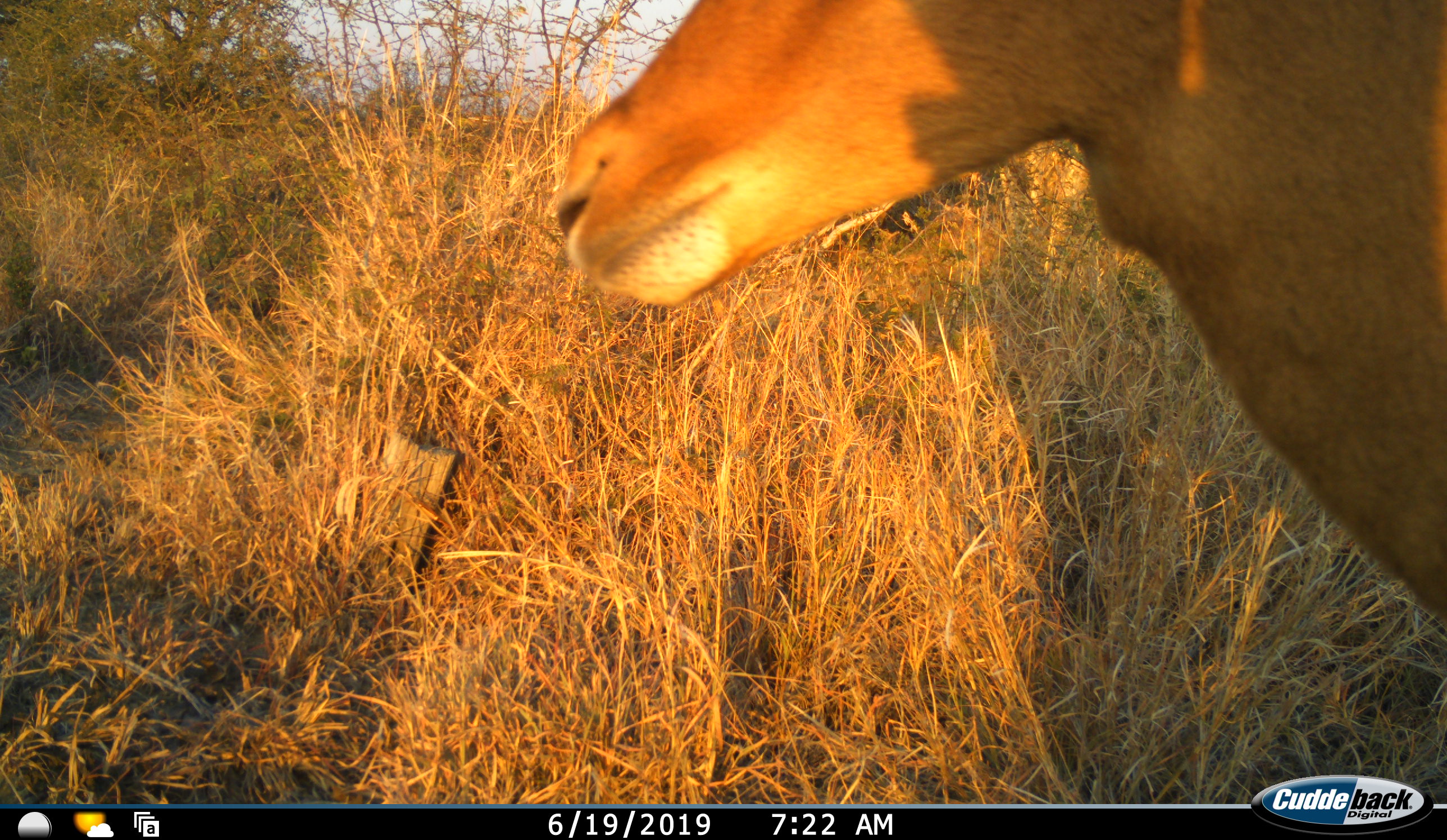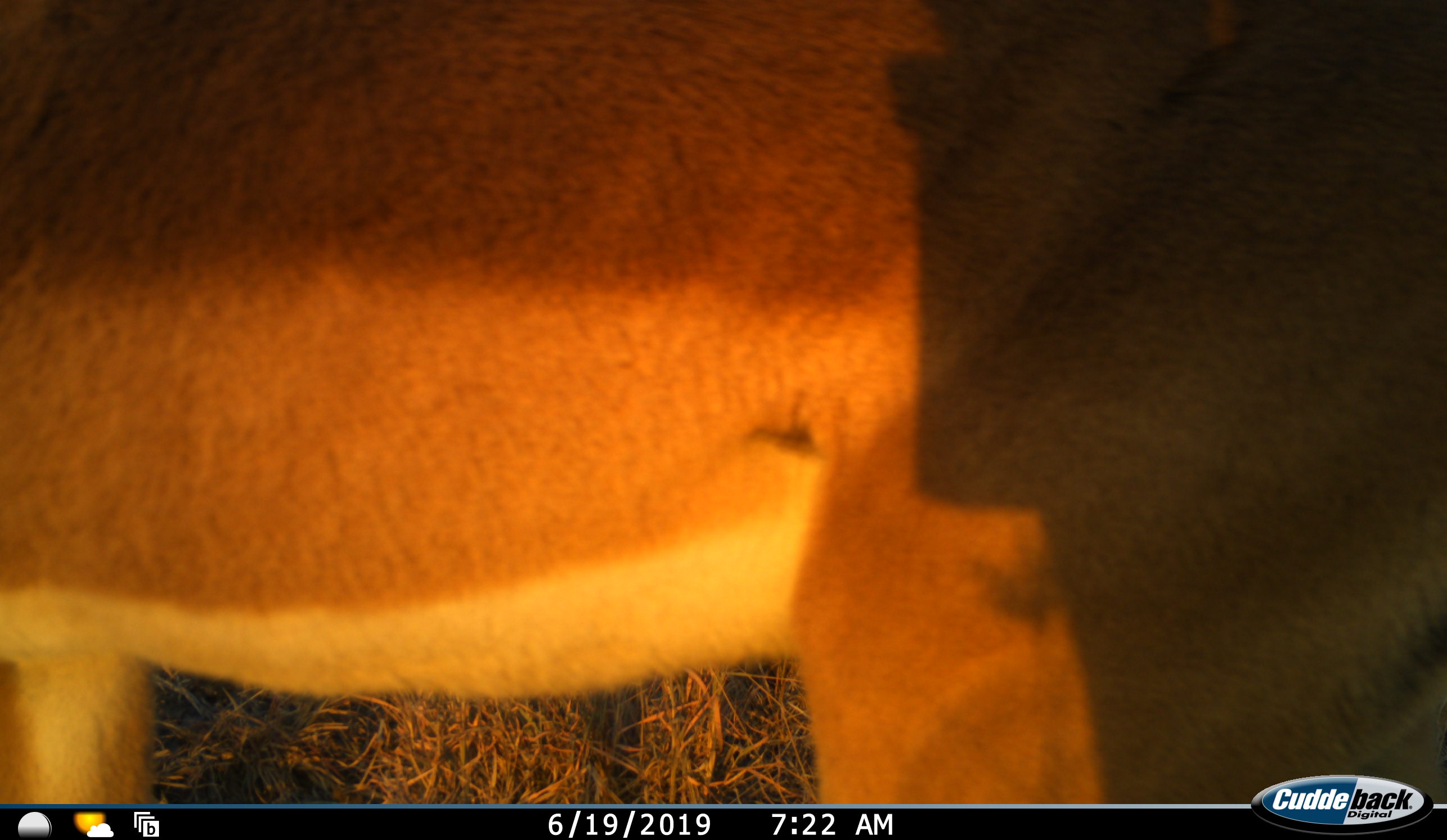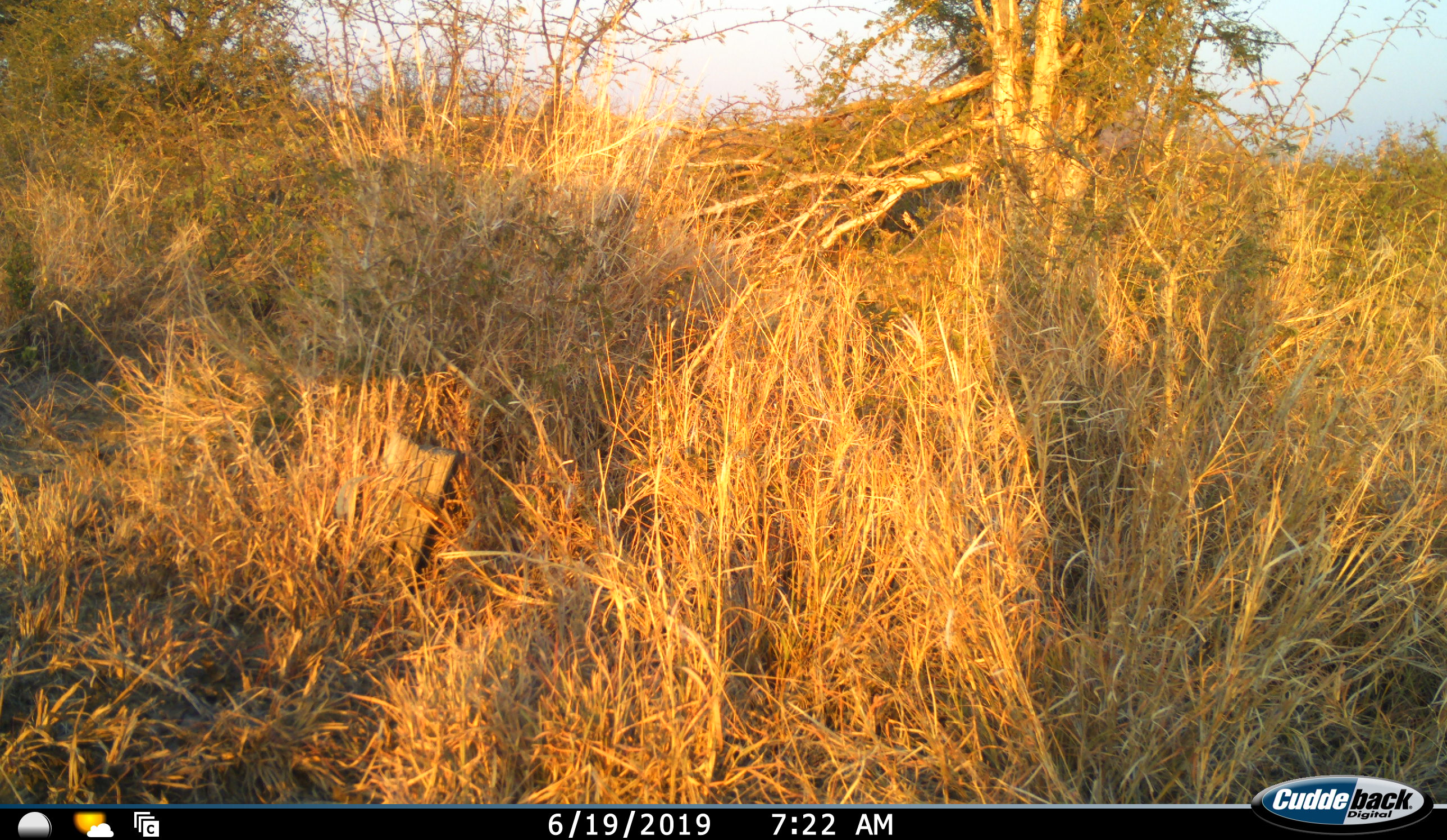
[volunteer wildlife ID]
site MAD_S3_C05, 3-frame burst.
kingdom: Animalia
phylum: Chordata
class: Mammalia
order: Artiodactyla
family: Bovidae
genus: Aepyceros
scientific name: Aepyceros melampus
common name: impala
Impala (Aepyceros melampus), count 1. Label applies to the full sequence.